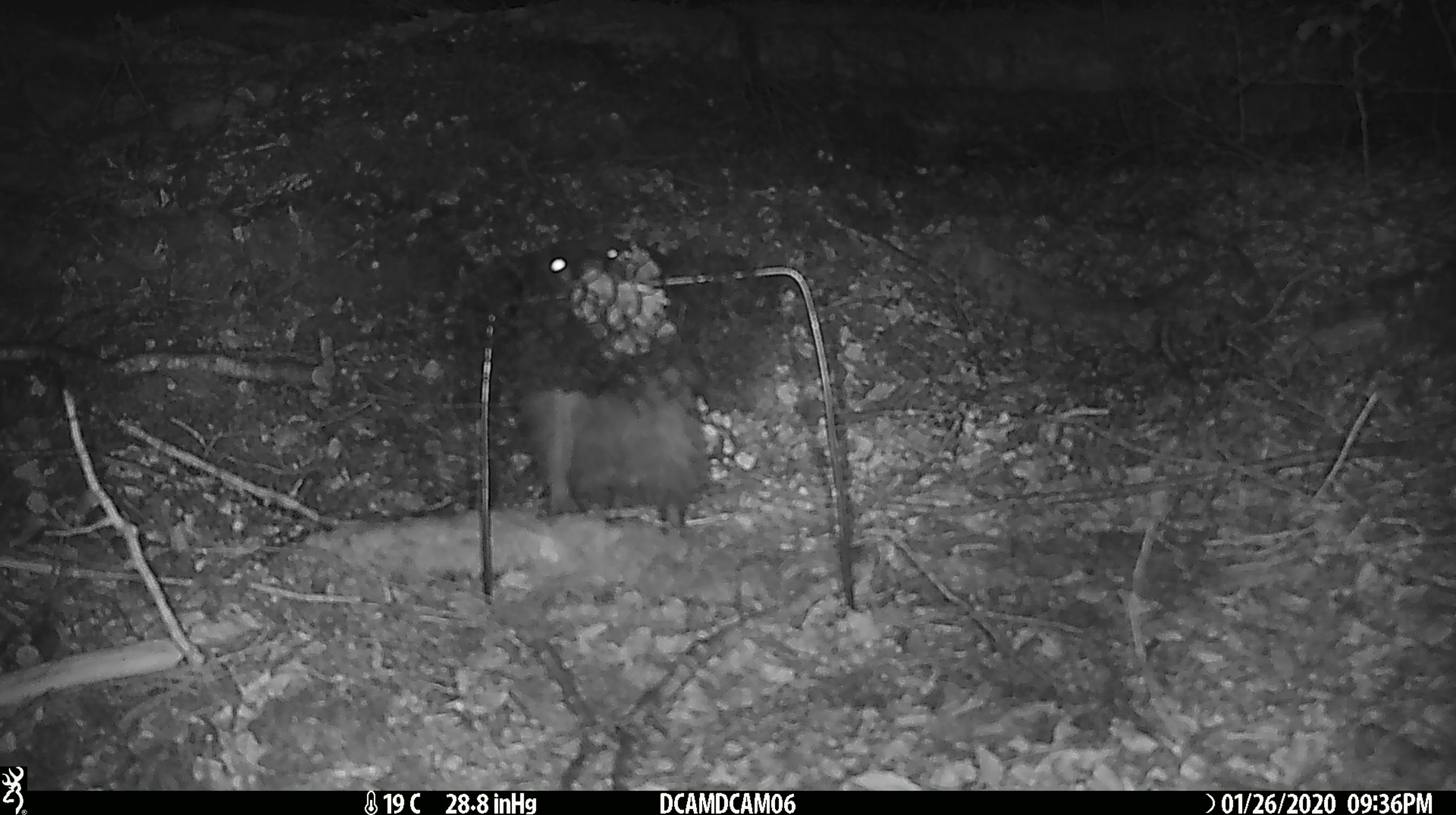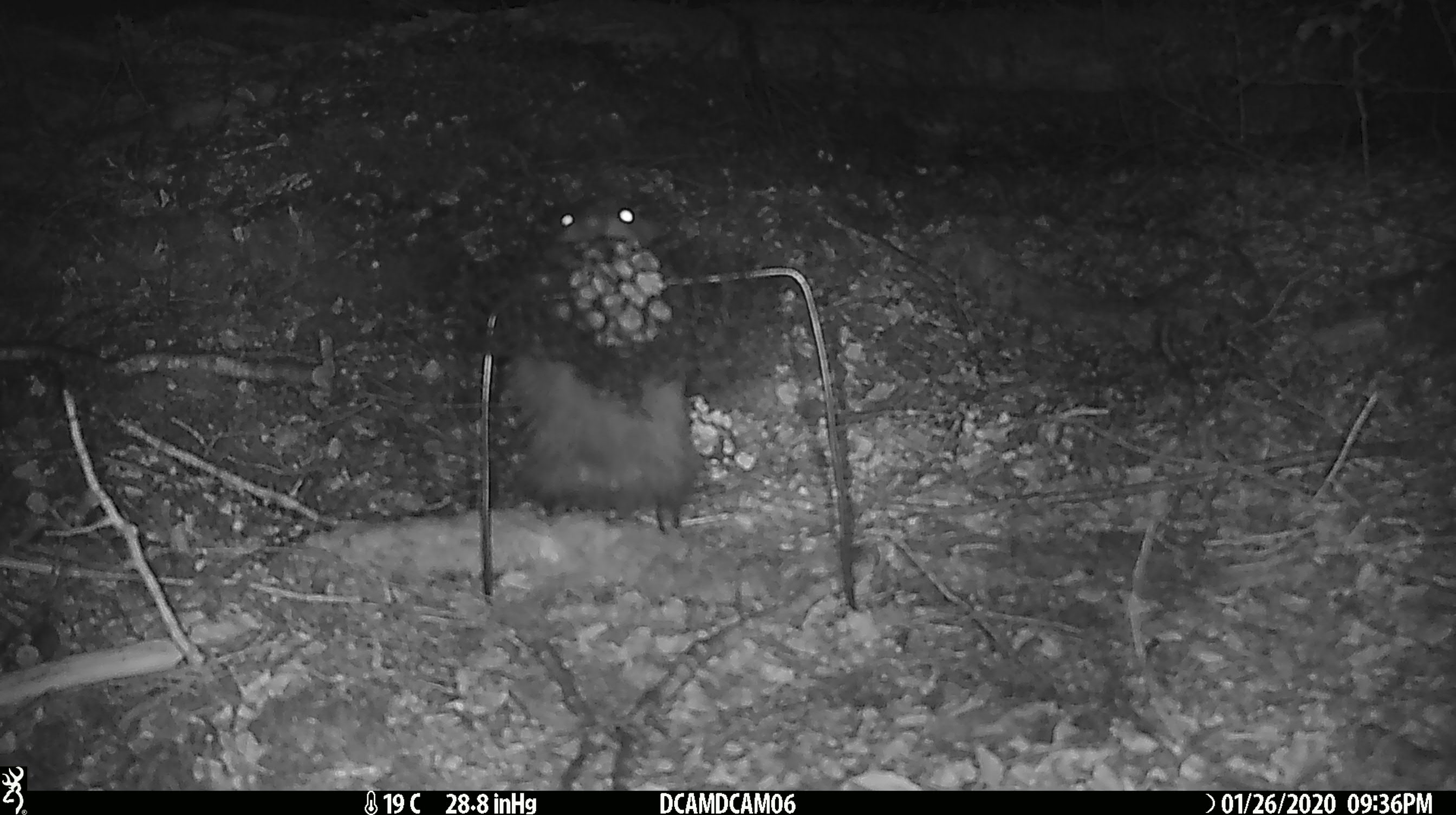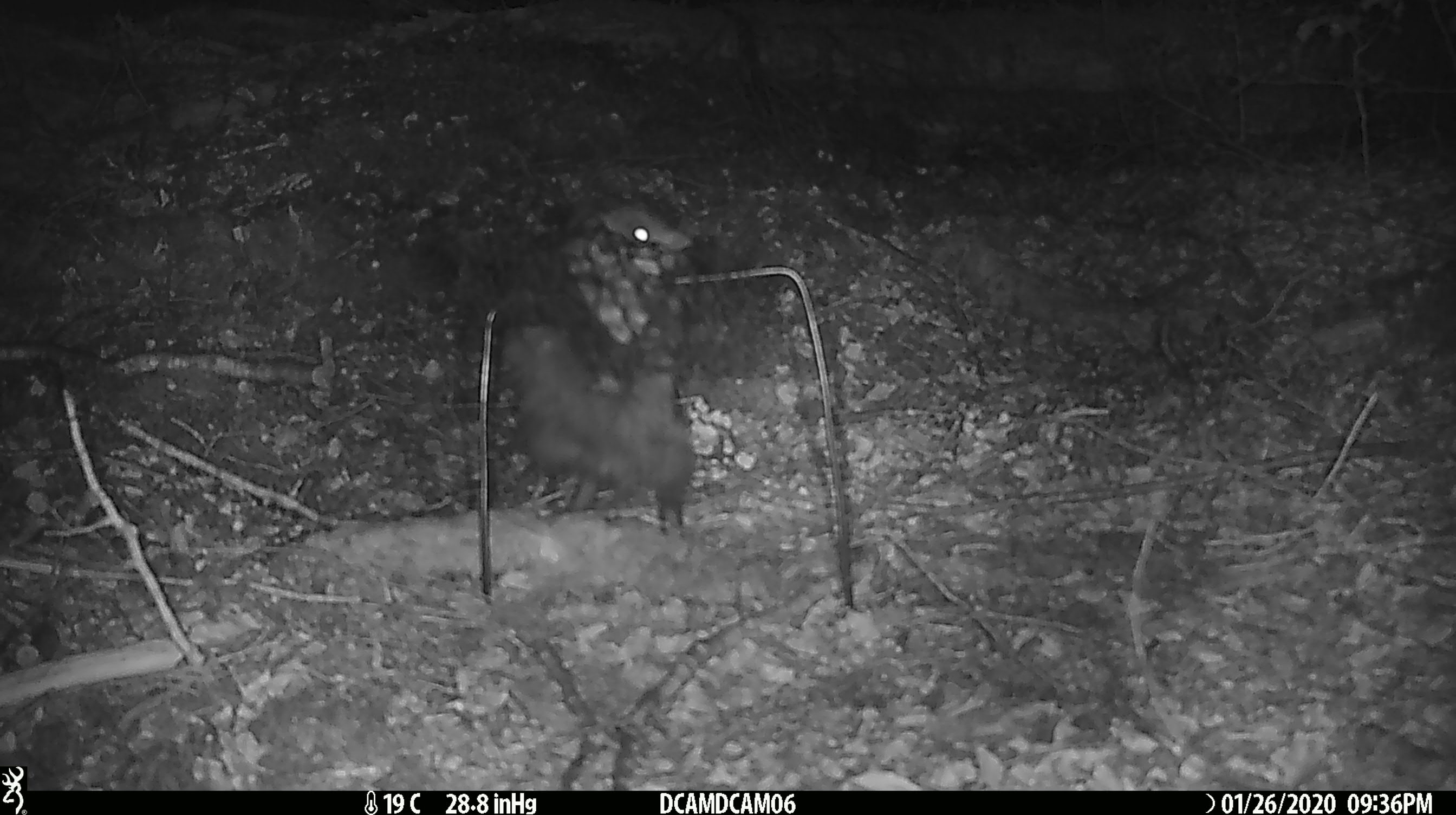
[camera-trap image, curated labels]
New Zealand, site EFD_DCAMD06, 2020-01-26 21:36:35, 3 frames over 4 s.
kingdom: Animalia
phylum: Chordata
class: Mammalia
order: Eulipotyphla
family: Erinaceidae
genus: Erinaceus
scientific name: Erinaceus europaeus europaeus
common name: european hedgehog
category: hedgehog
Hedgehog (european hedgehog) (Erinaceus europaeus europaeus).